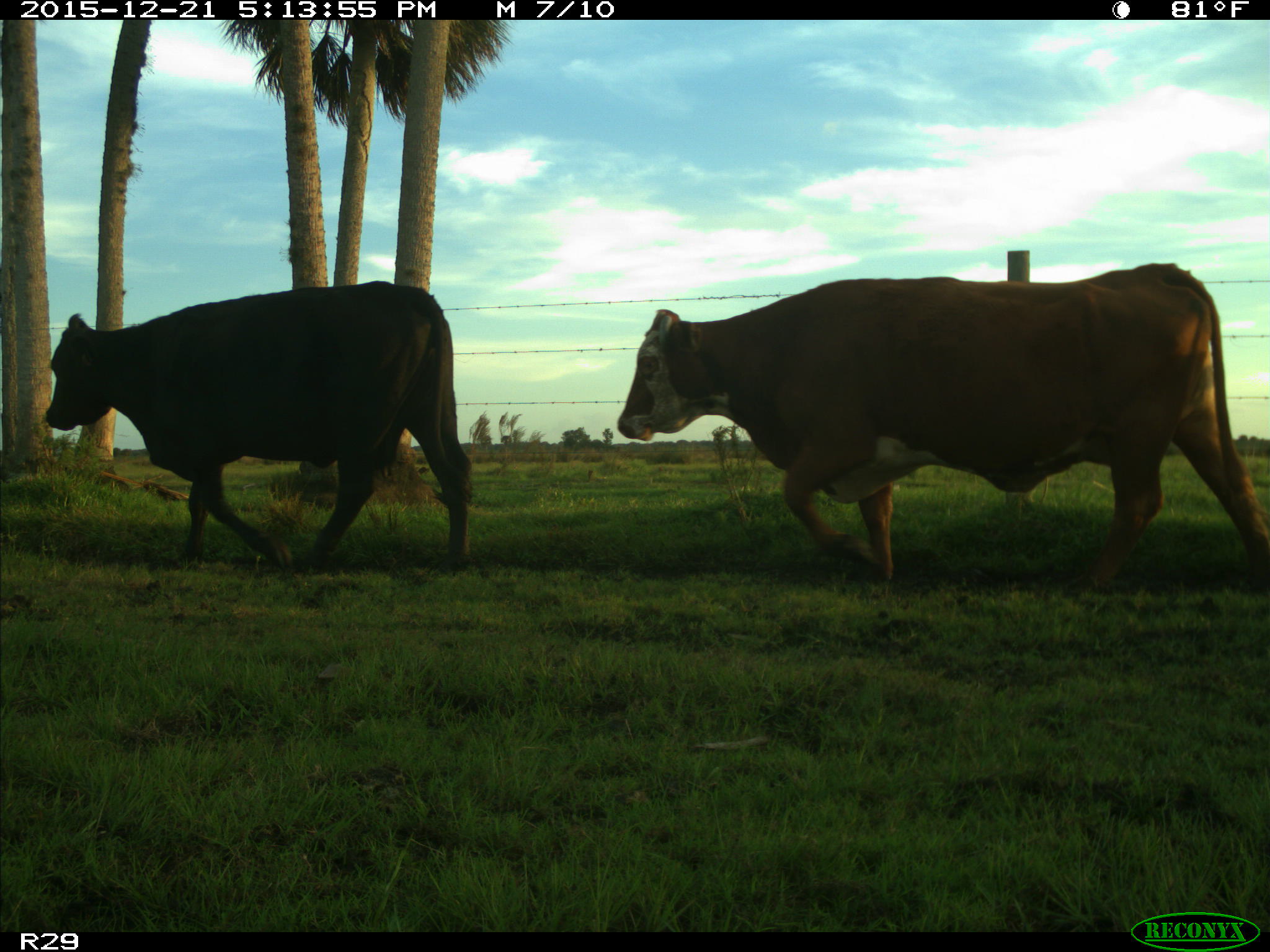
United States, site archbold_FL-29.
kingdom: Animalia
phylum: Chordata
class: Mammalia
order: Artiodactyla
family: Bovidae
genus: Bos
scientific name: Bos taurus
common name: domestic cow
Bos taurus (domestic cow).